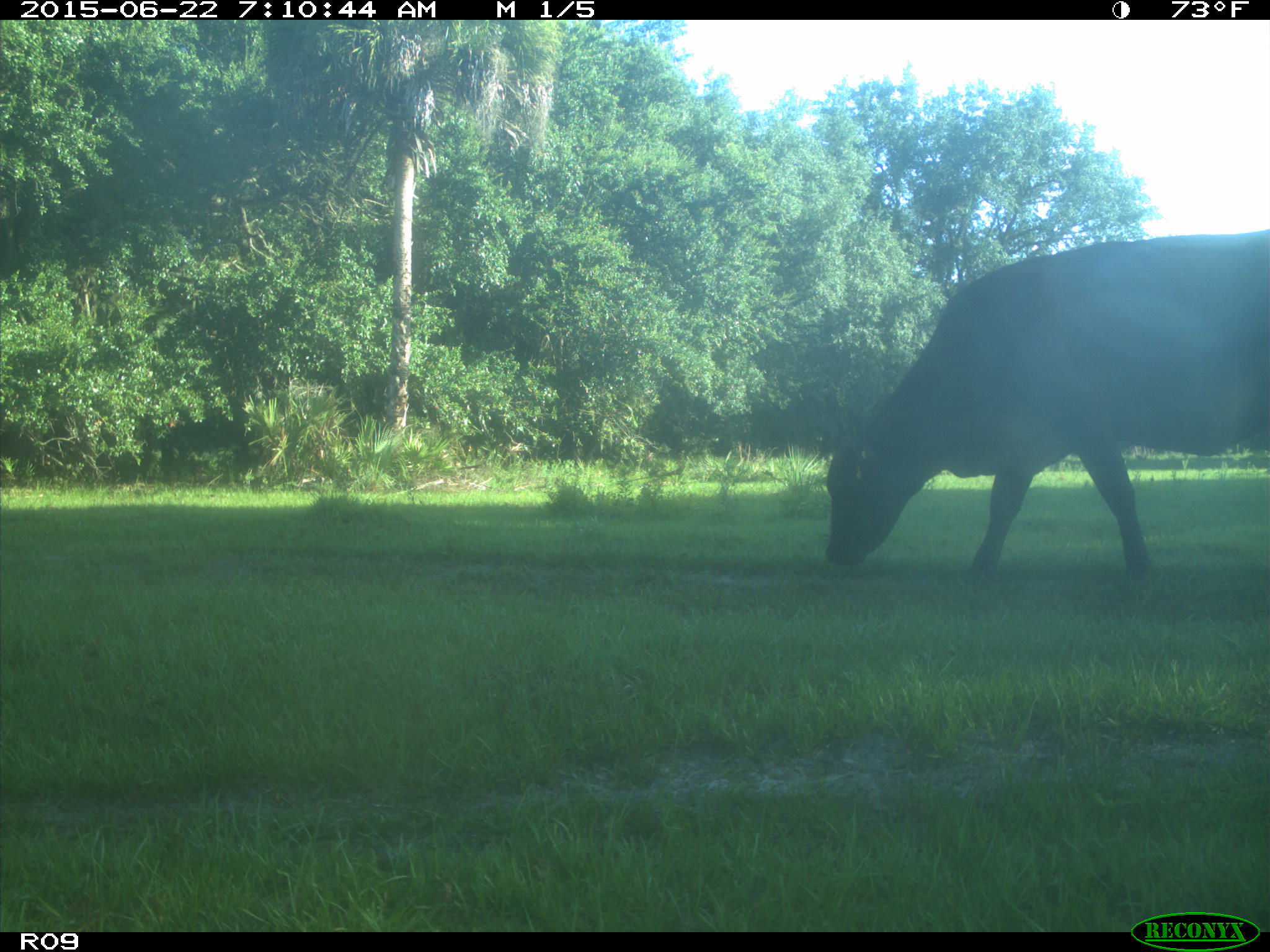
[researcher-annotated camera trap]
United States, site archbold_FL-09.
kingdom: Animalia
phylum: Chordata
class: Mammalia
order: Artiodactyla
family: Bovidae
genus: Bos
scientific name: Bos taurus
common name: domestic cow